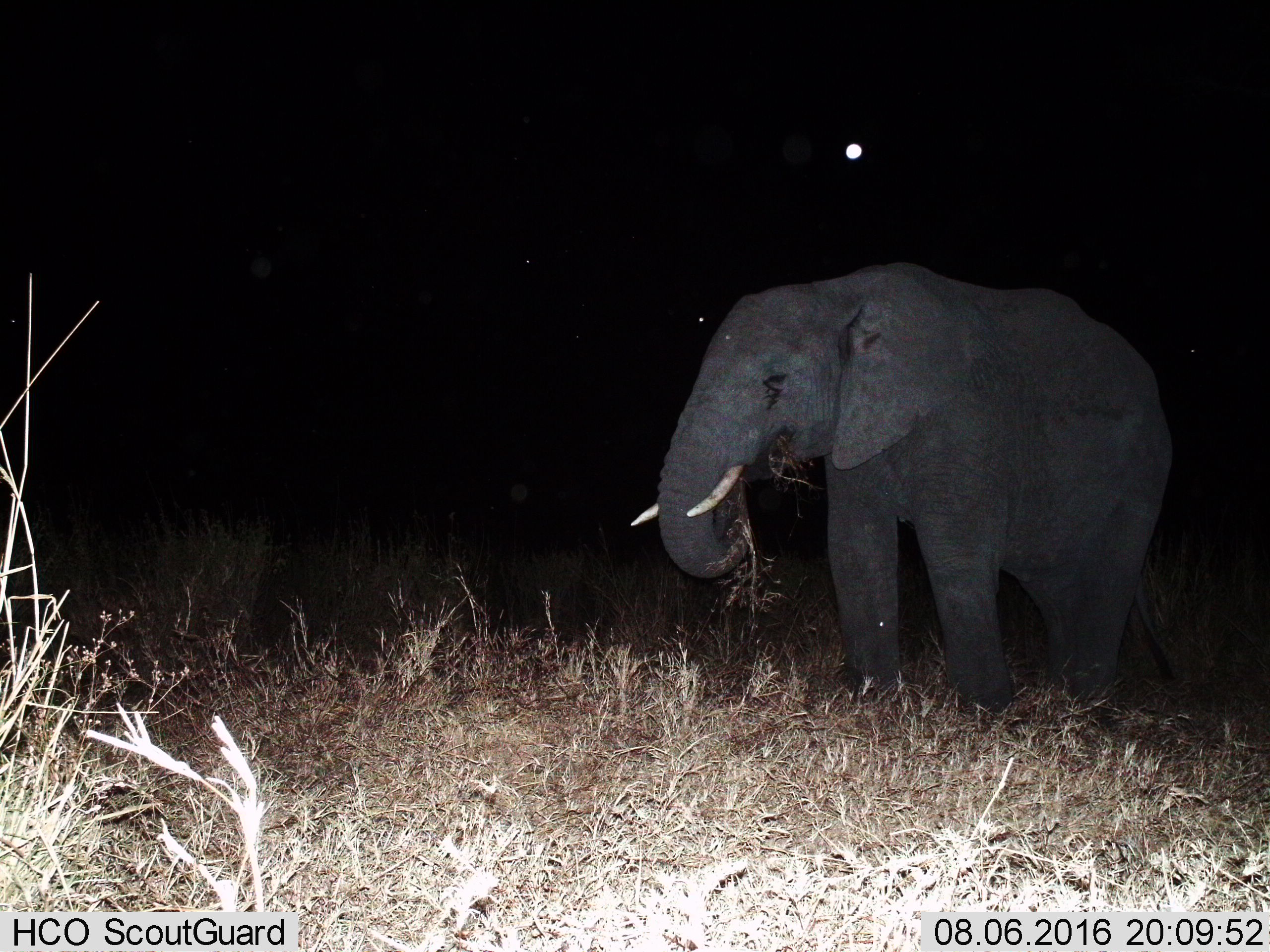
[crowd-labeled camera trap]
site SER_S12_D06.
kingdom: Animalia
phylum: Chordata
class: Mammalia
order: Proboscidea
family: Elephantidae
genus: Loxodonta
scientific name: Loxodonta africana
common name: african bush elephant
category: elephant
Elephant (african bush elephant) (Loxodonta africana), count 1. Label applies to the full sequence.